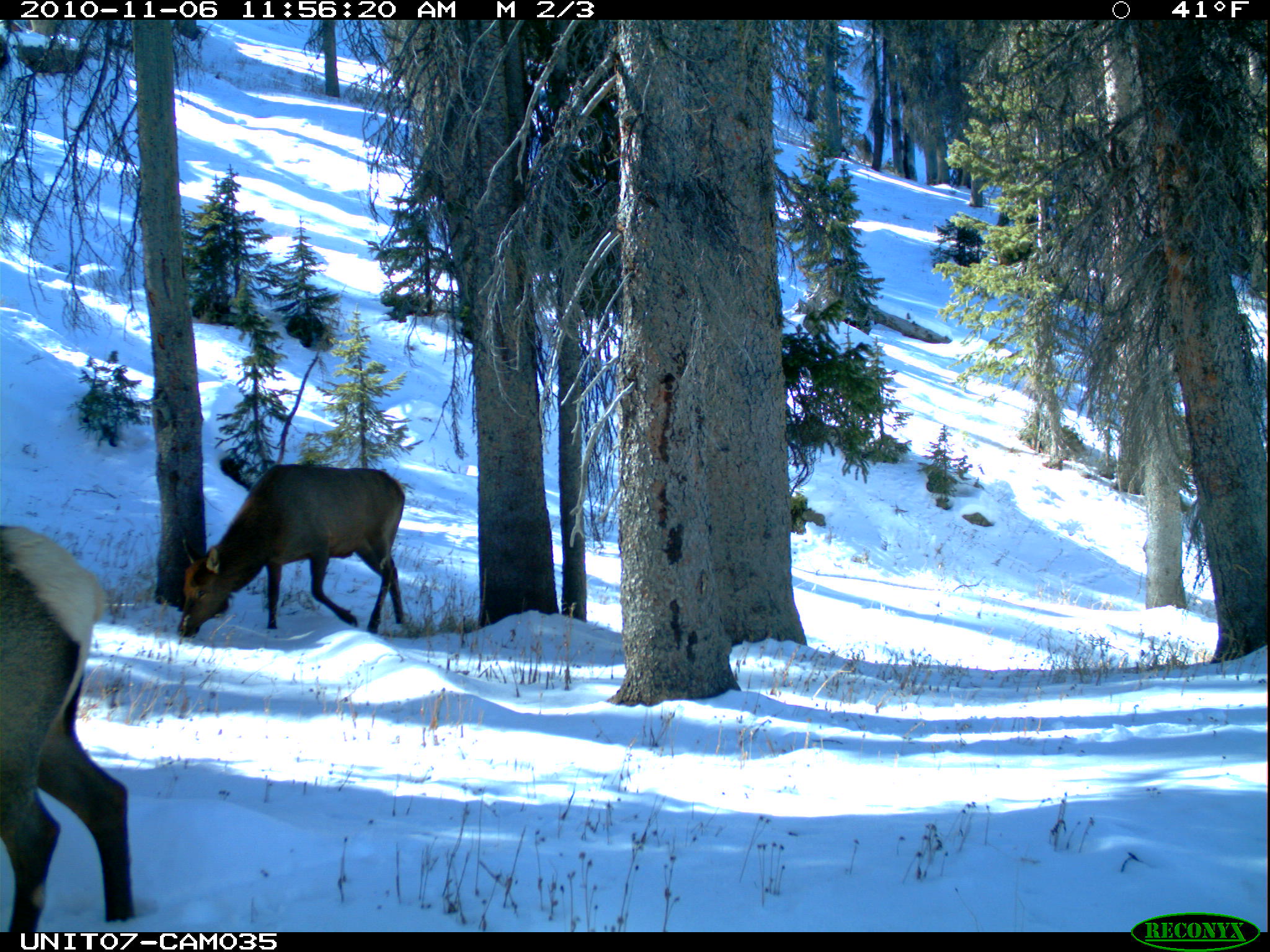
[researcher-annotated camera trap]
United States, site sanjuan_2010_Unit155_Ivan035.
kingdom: Animalia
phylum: Chordata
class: Mammalia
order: Artiodactyla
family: Cervidae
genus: Cervus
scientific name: Cervus elaphus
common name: red deer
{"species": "Cervus elaphus (red deer)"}